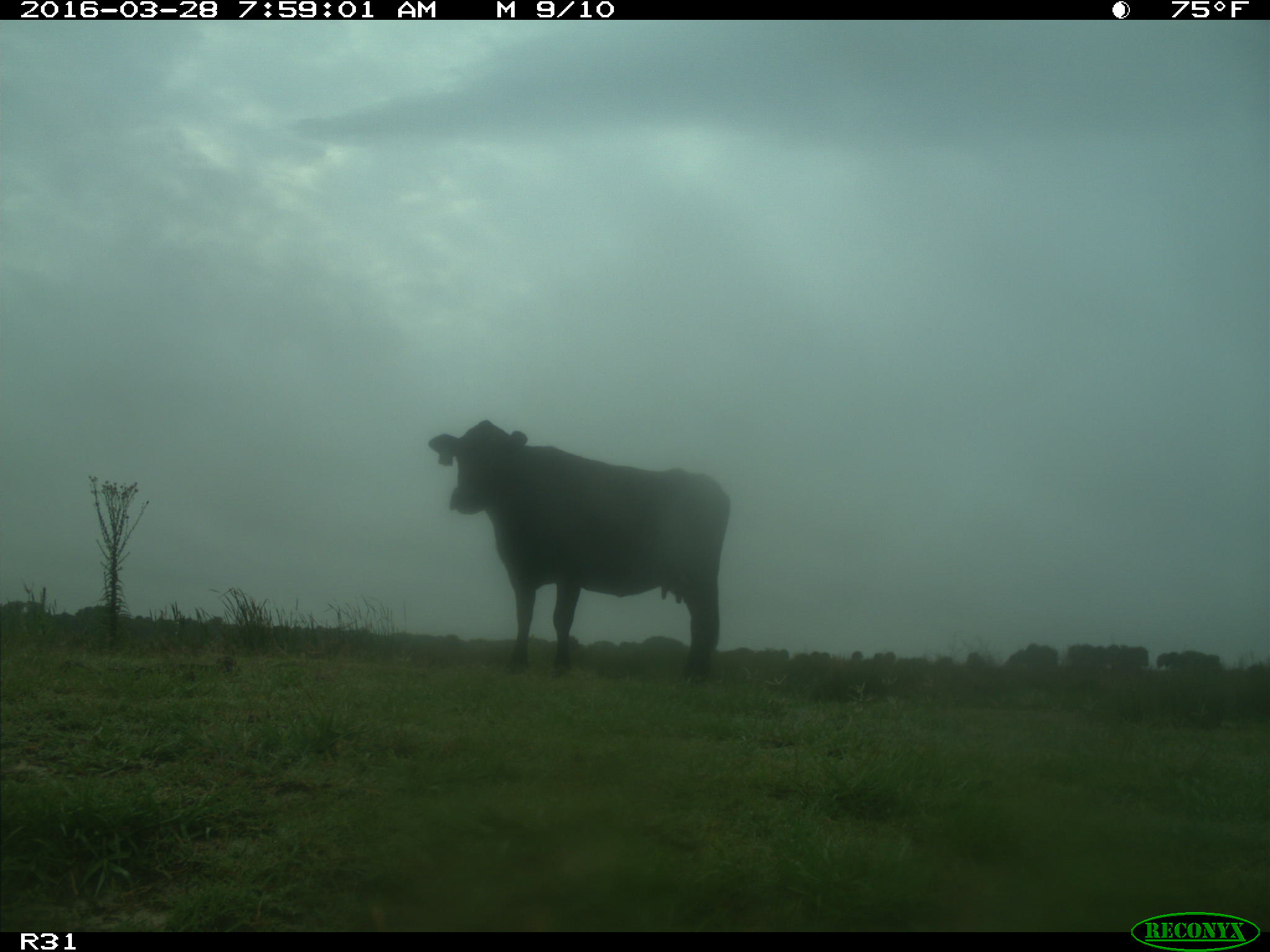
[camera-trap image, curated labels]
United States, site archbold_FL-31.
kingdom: Animalia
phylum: Chordata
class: Mammalia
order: Artiodactyla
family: Bovidae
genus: Bos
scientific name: Bos taurus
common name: domestic cow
Bos taurus (domestic cow).